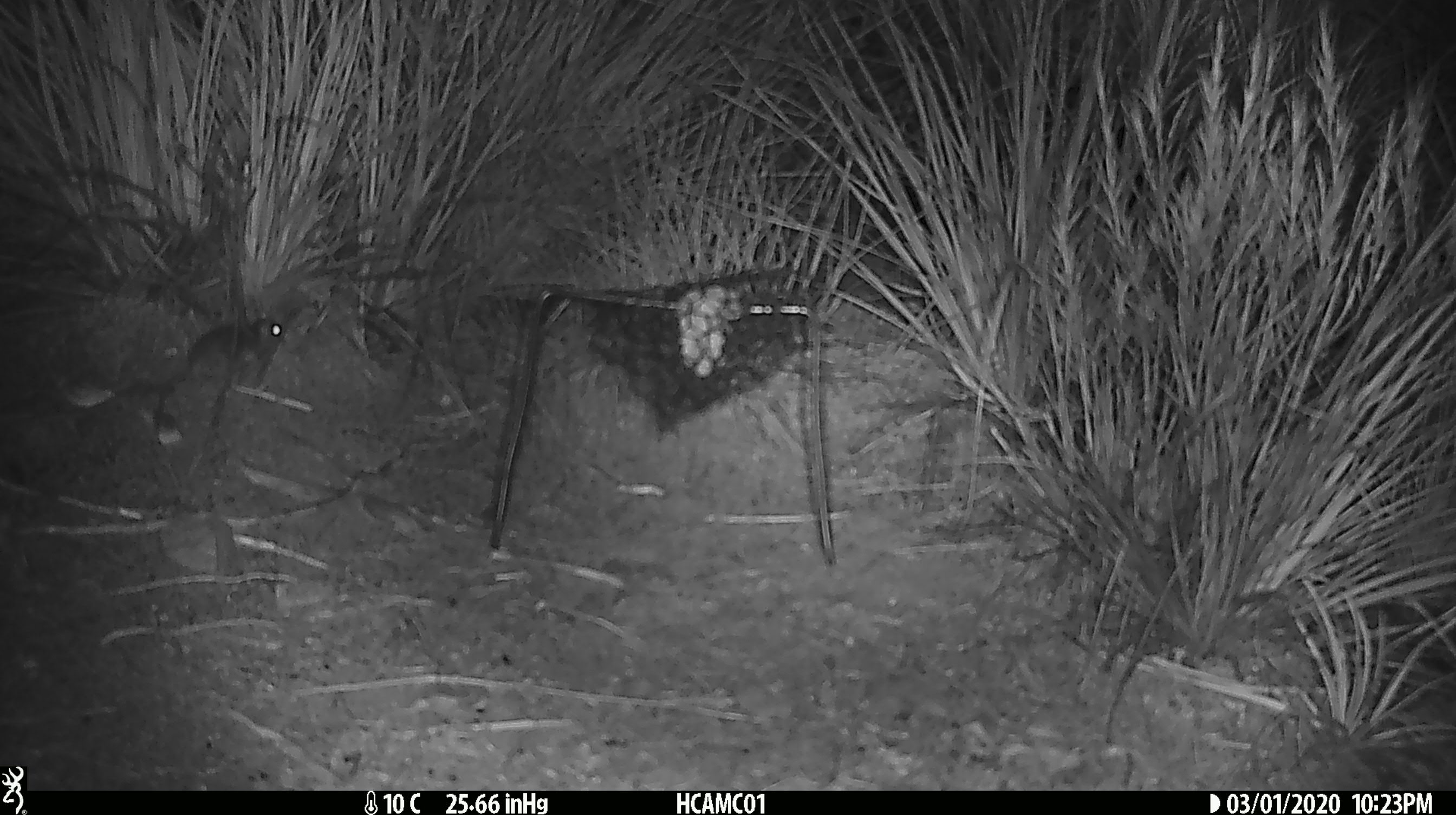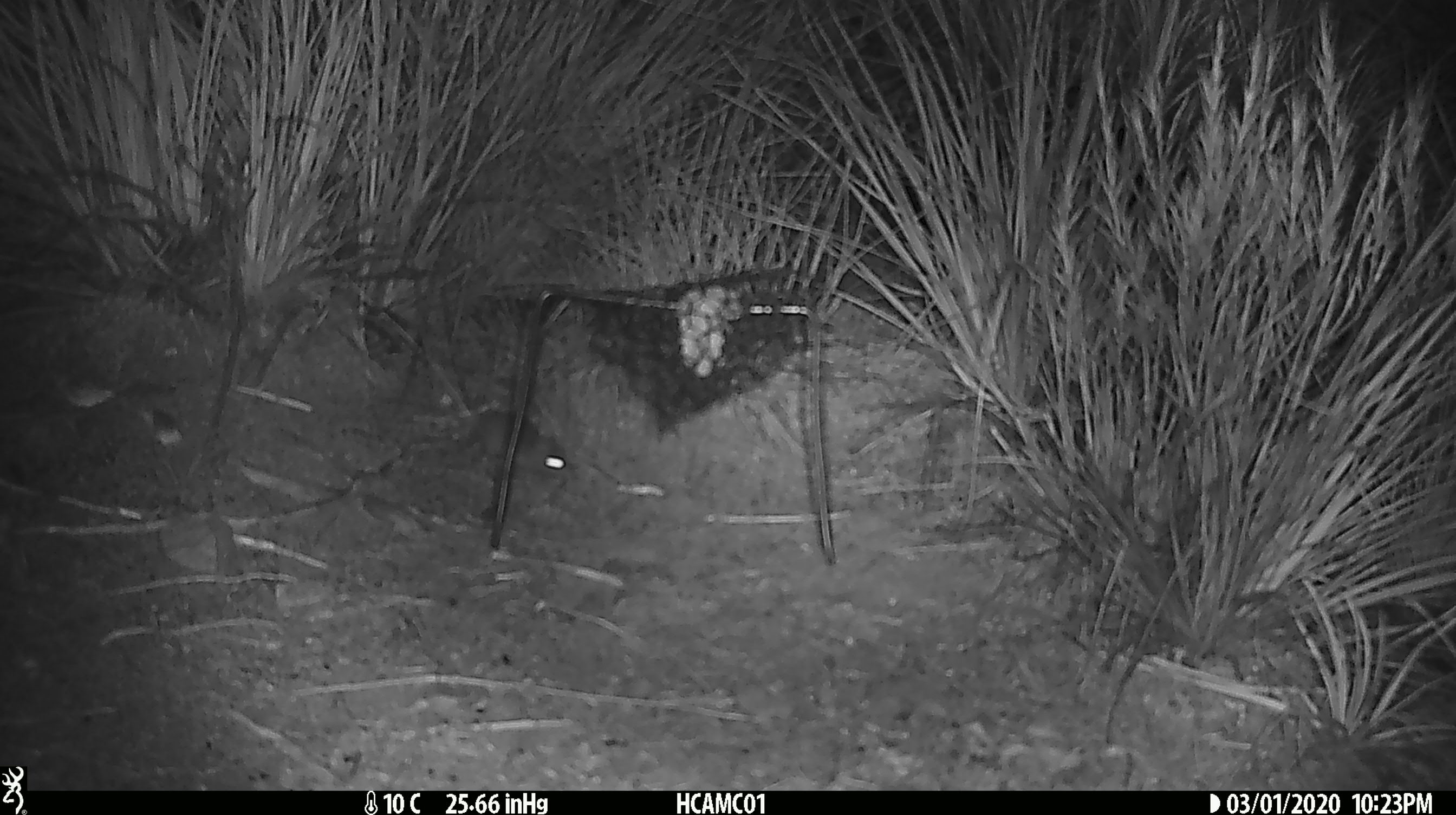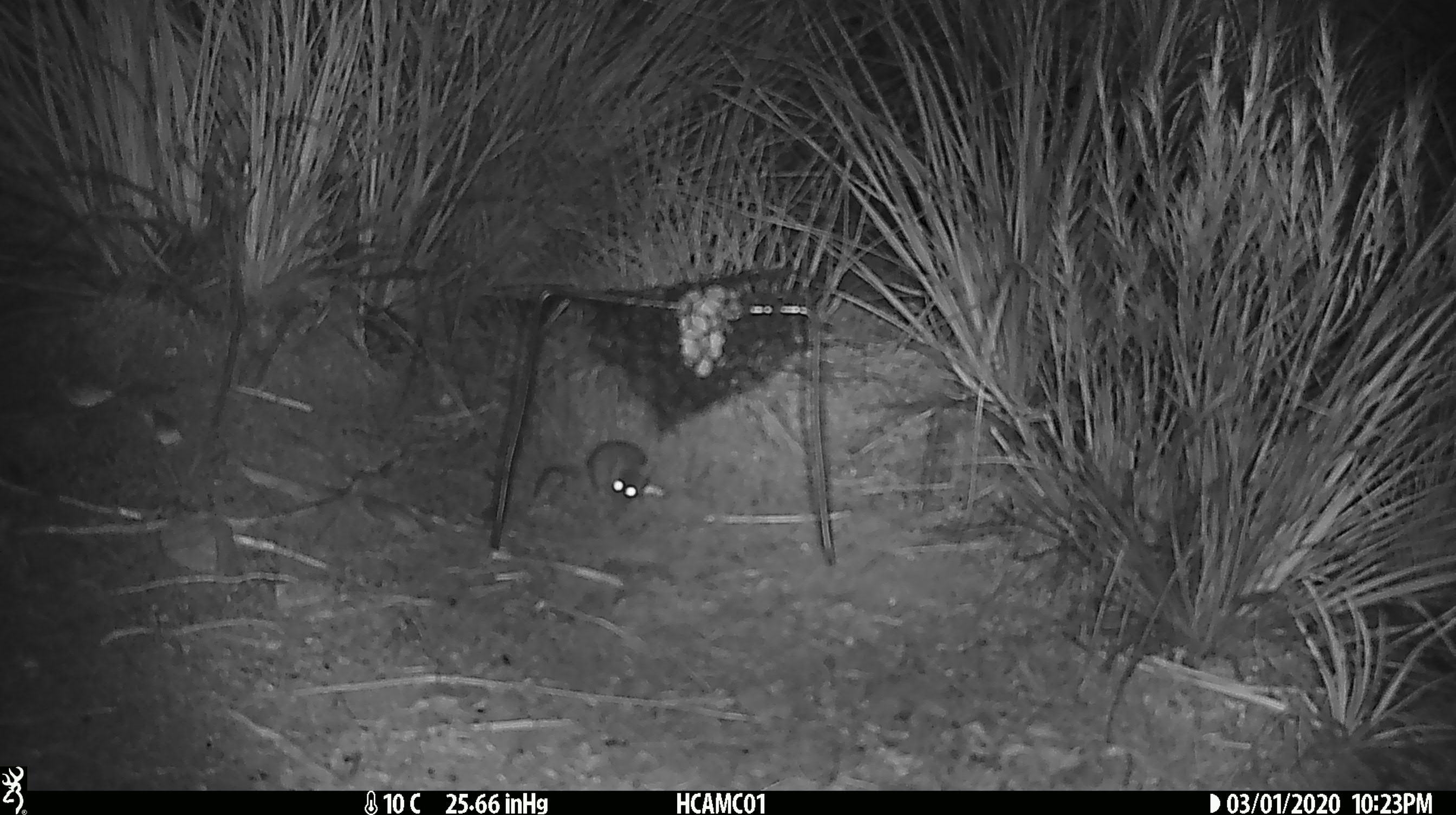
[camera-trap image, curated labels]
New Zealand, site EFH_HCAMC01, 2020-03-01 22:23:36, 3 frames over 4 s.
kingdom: Animalia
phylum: Chordata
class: Mammalia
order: Rodentia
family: Muridae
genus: Mus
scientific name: Mus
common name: mouse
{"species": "mouse (Mus)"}